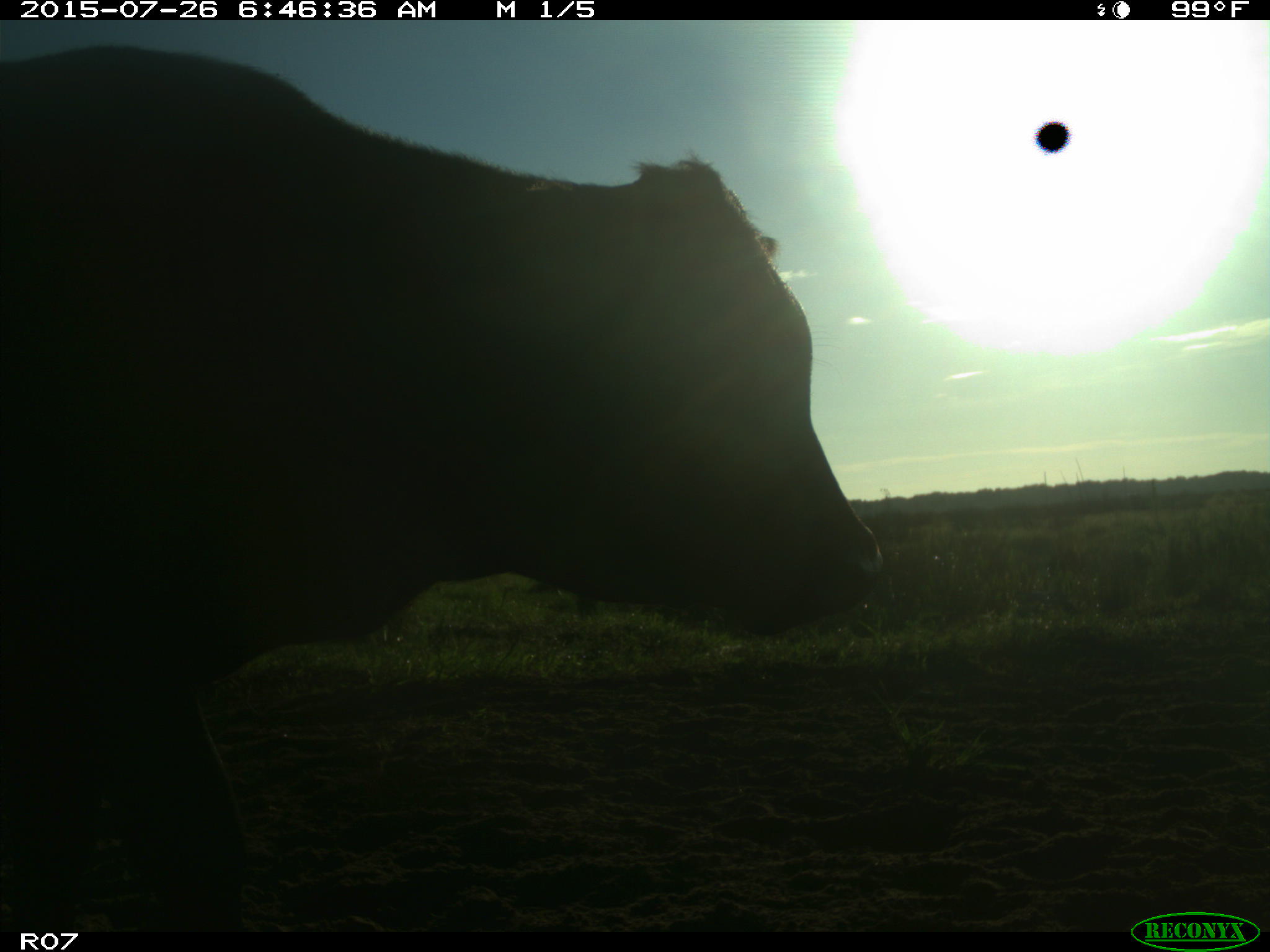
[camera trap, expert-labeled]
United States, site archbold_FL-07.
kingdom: Animalia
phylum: Chordata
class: Mammalia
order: Artiodactyla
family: Bovidae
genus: Bos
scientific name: Bos taurus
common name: domestic cow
Bos taurus (domestic cow).